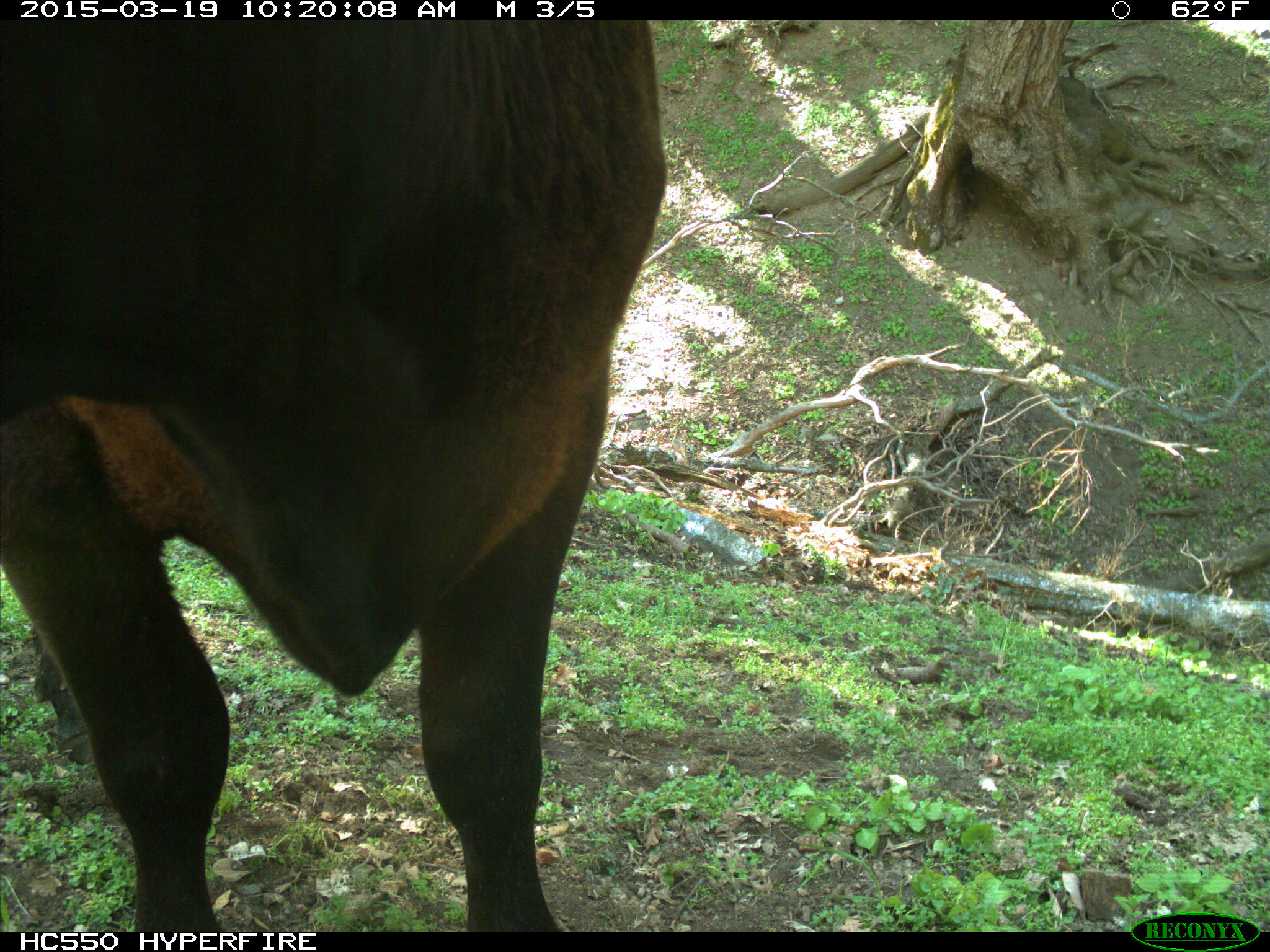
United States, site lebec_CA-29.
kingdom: Animalia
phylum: Chordata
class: Mammalia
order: Artiodactyla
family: Bovidae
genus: Bos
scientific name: Bos taurus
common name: domestic cow